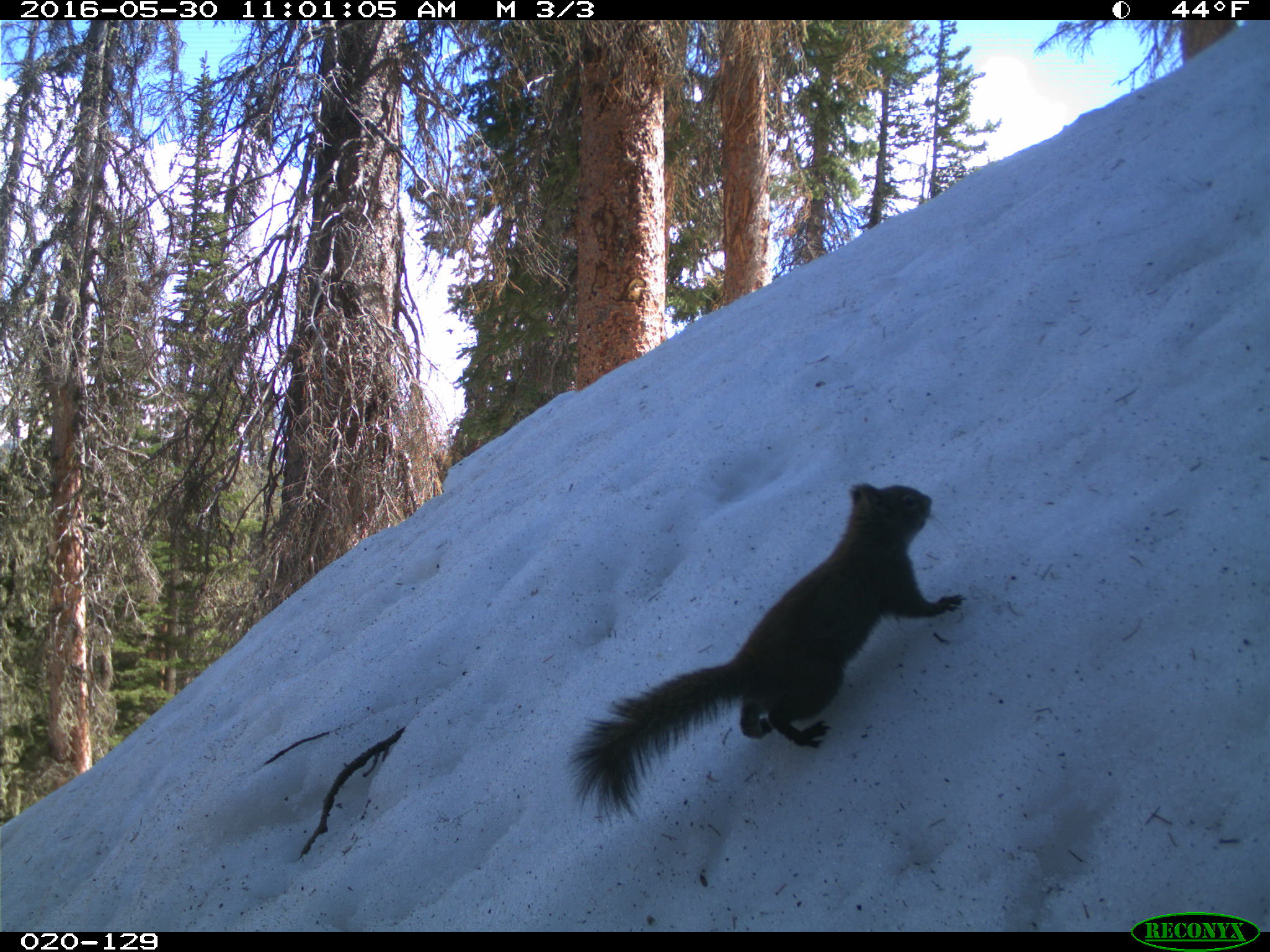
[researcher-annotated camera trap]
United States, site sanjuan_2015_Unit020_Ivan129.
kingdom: Animalia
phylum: Chordata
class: Mammalia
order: Rodentia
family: Sciuridae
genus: Tamiasciurus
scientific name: Tamiasciurus hudsonicus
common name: american red squirrel